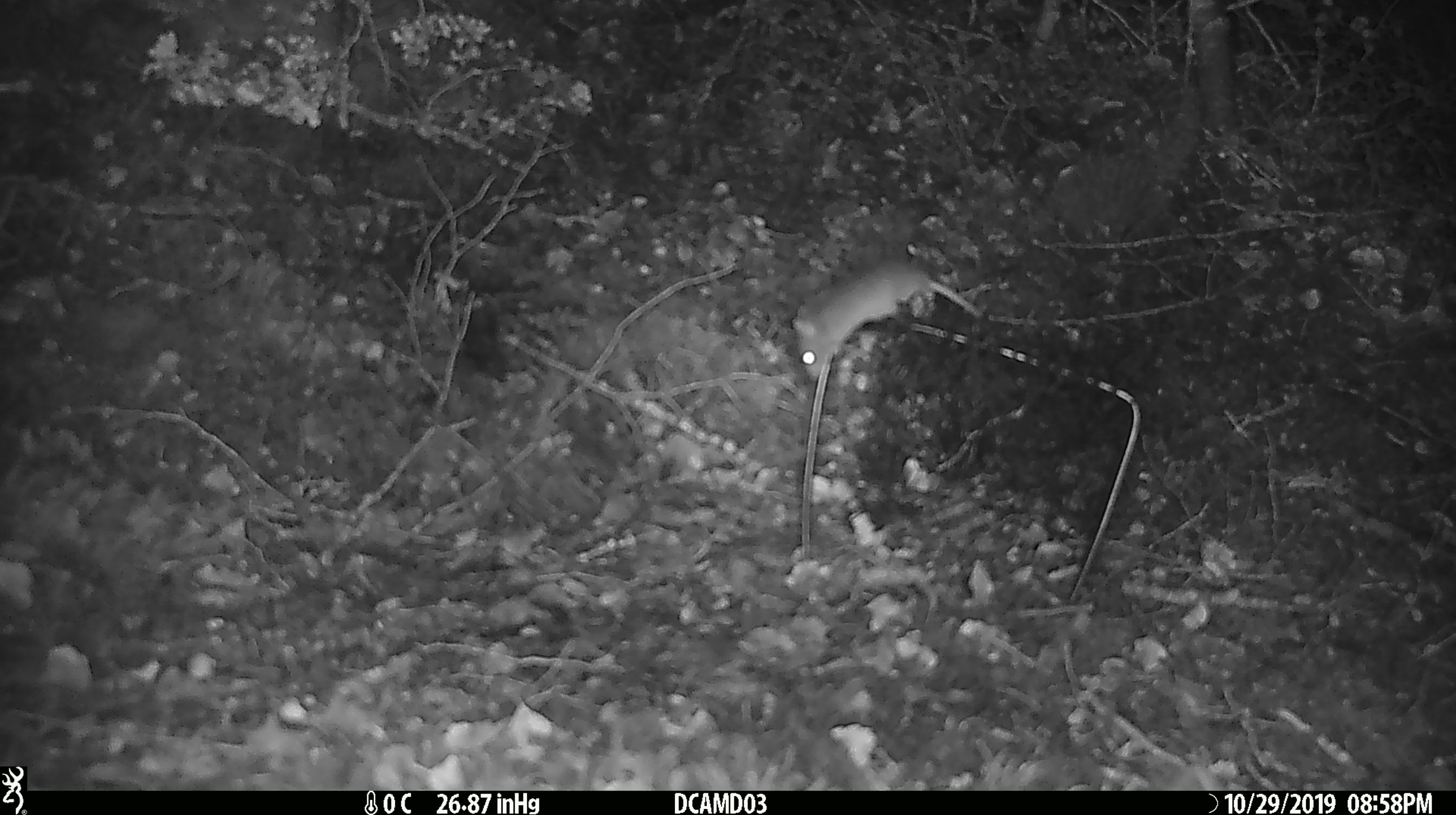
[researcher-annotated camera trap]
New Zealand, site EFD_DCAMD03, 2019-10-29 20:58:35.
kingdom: Animalia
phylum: Chordata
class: Mammalia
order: Rodentia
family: Muridae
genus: Mus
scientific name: Mus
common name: mouse